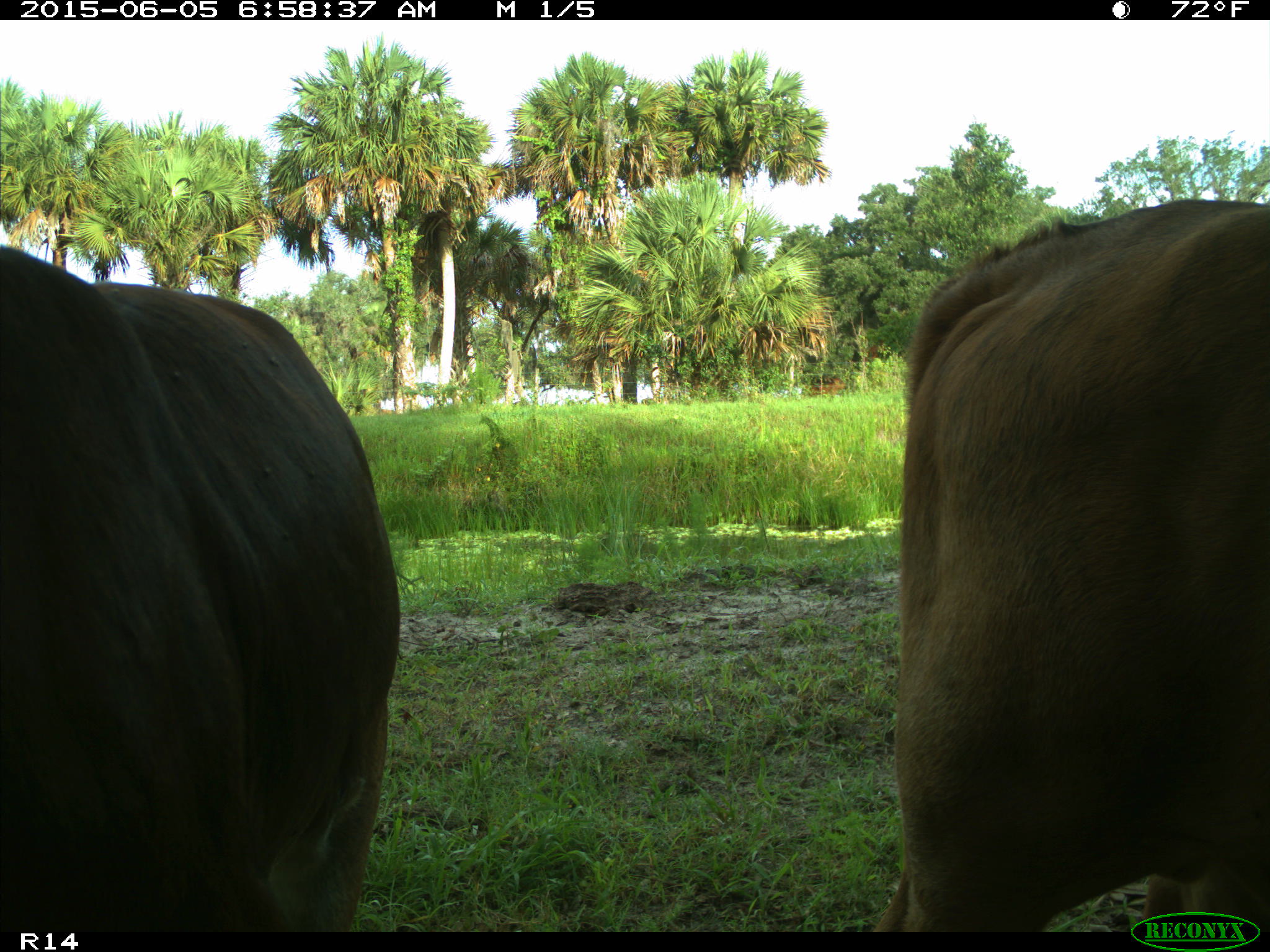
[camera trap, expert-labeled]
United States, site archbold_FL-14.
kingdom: Animalia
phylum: Chordata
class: Mammalia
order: Artiodactyla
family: Bovidae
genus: Bos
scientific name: Bos taurus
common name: domestic cow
Bos taurus (domestic cow).